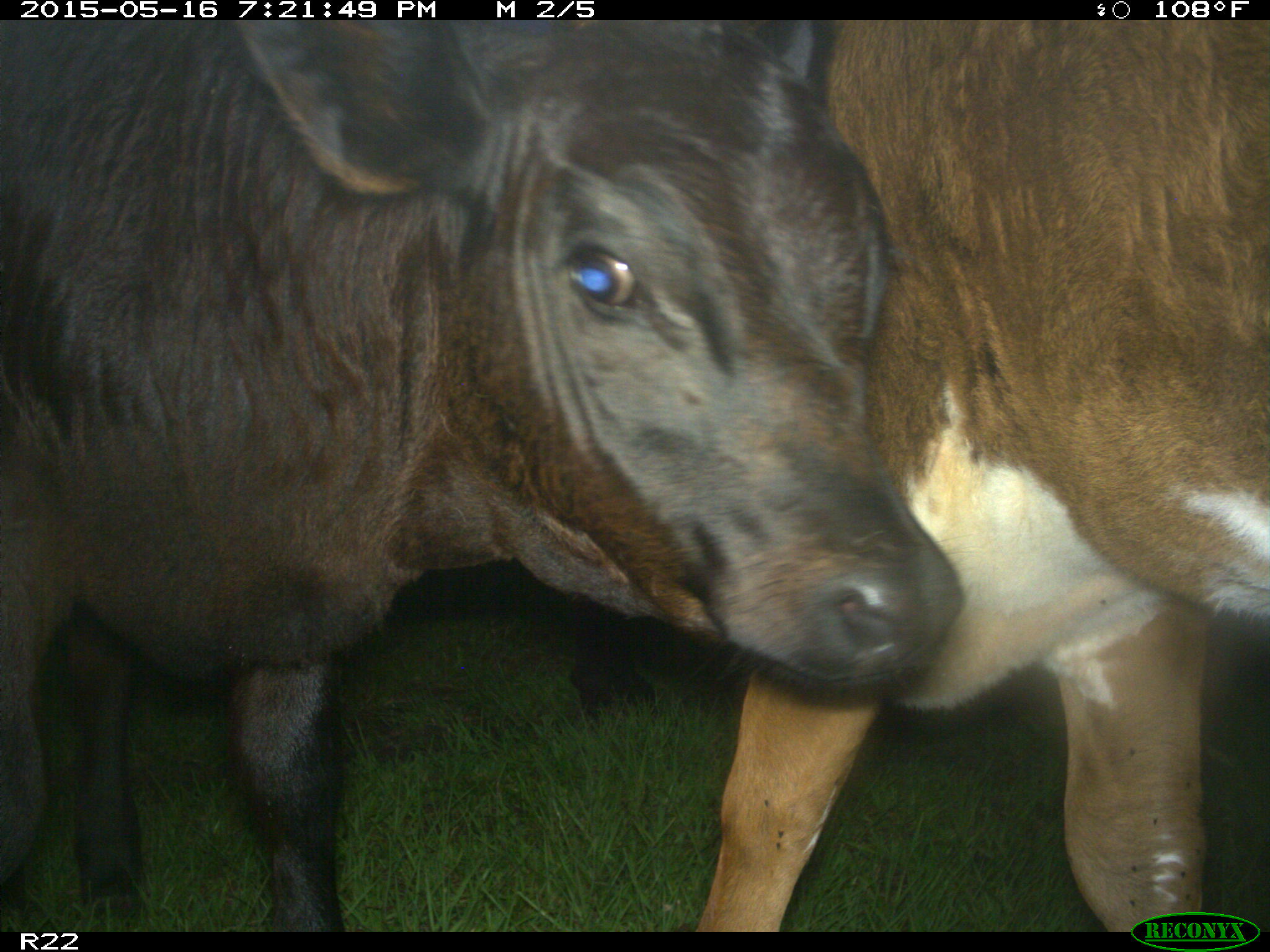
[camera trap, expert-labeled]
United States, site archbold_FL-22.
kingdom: Animalia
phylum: Chordata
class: Mammalia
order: Artiodactyla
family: Bovidae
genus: Bos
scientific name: Bos taurus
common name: domestic cow